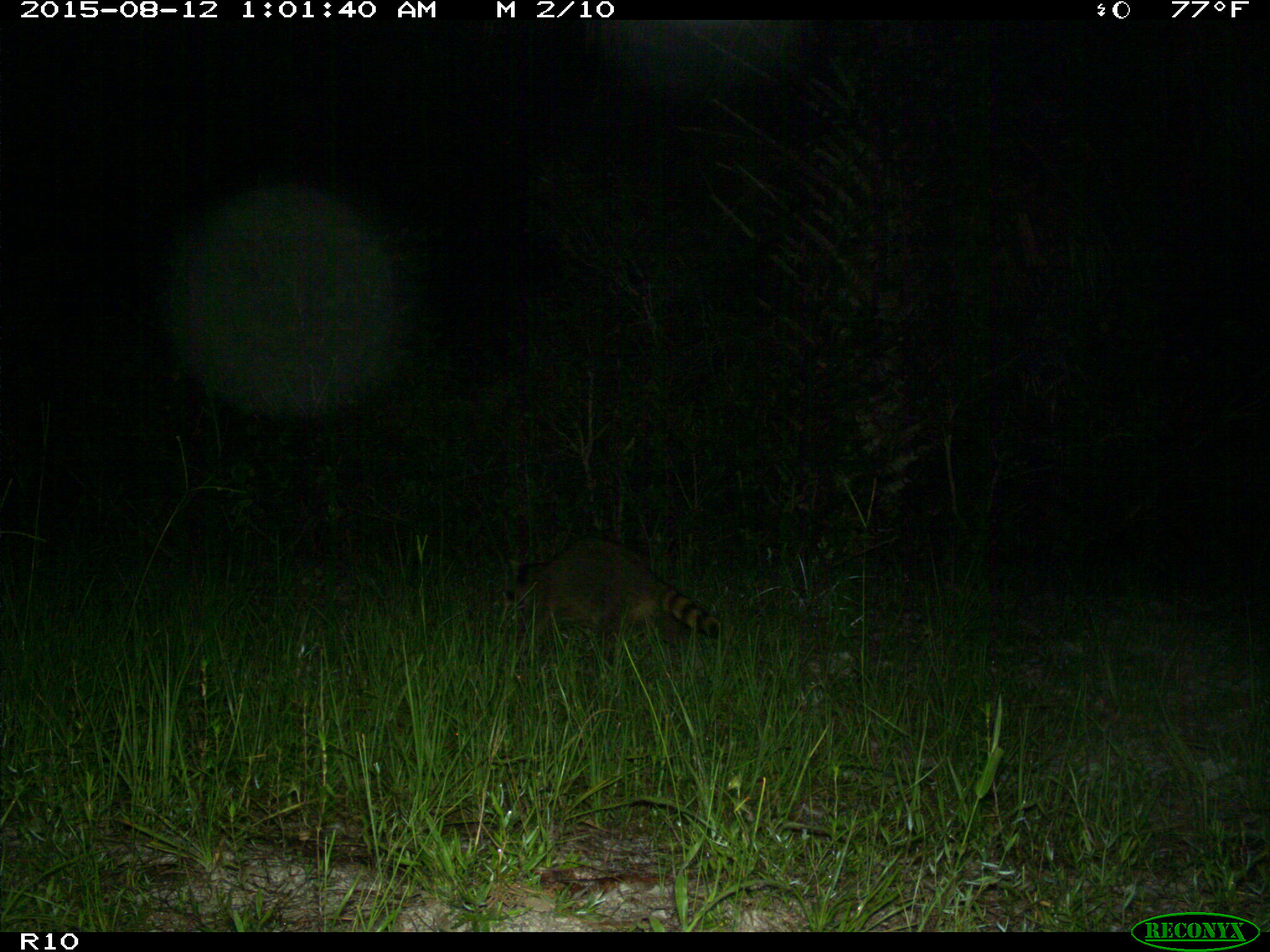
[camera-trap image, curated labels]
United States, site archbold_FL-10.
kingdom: Animalia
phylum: Chordata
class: Mammalia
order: Carnivora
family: Procyonidae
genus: Procyon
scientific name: Procyon lotor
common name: common raccoon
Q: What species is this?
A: Procyon lotor (common raccoon).